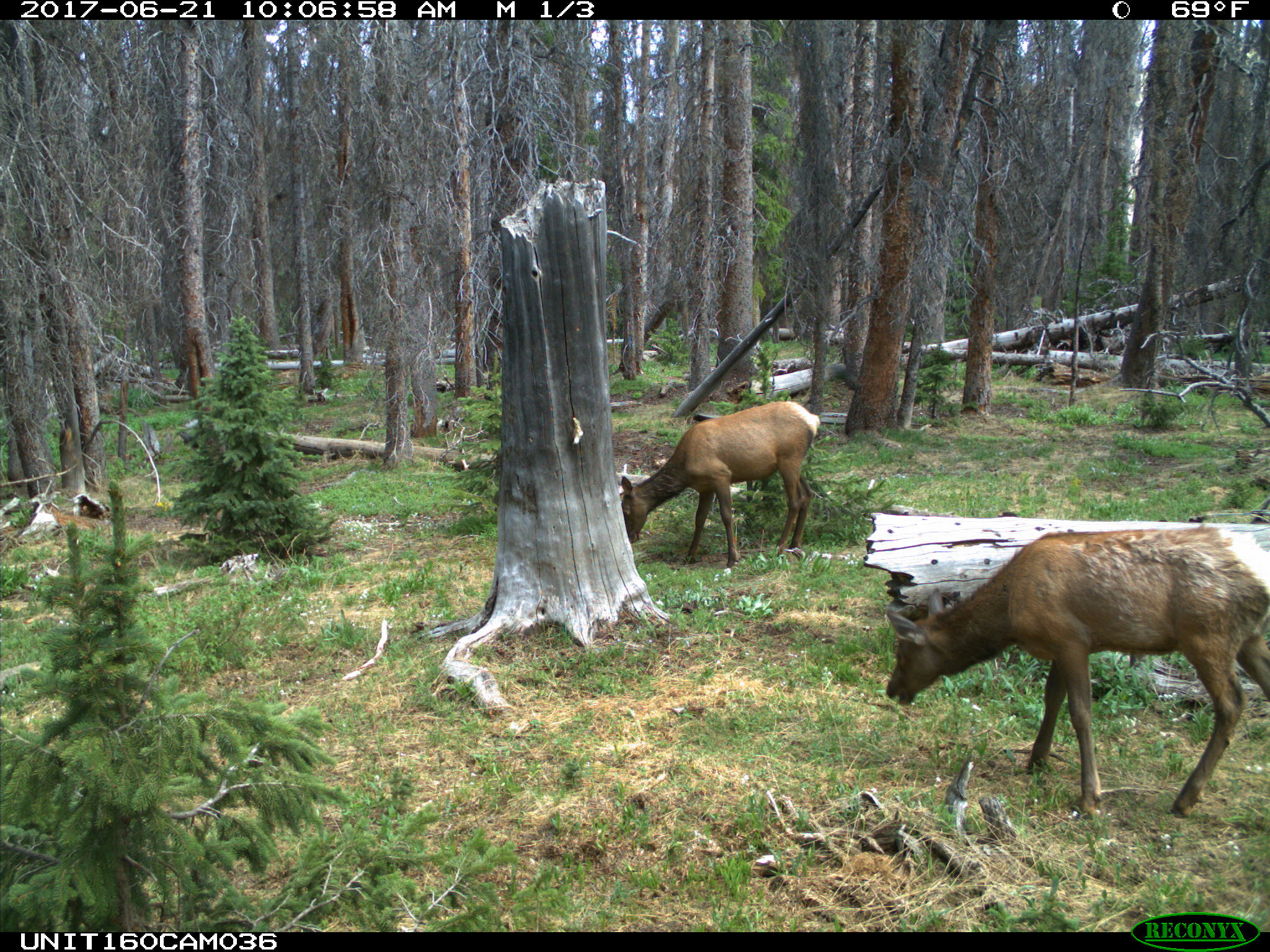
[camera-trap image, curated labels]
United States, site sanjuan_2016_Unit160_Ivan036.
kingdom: Animalia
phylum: Chordata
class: Mammalia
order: Artiodactyla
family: Cervidae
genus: Cervus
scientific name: Cervus elaphus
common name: red deer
Cervus elaphus (red deer).